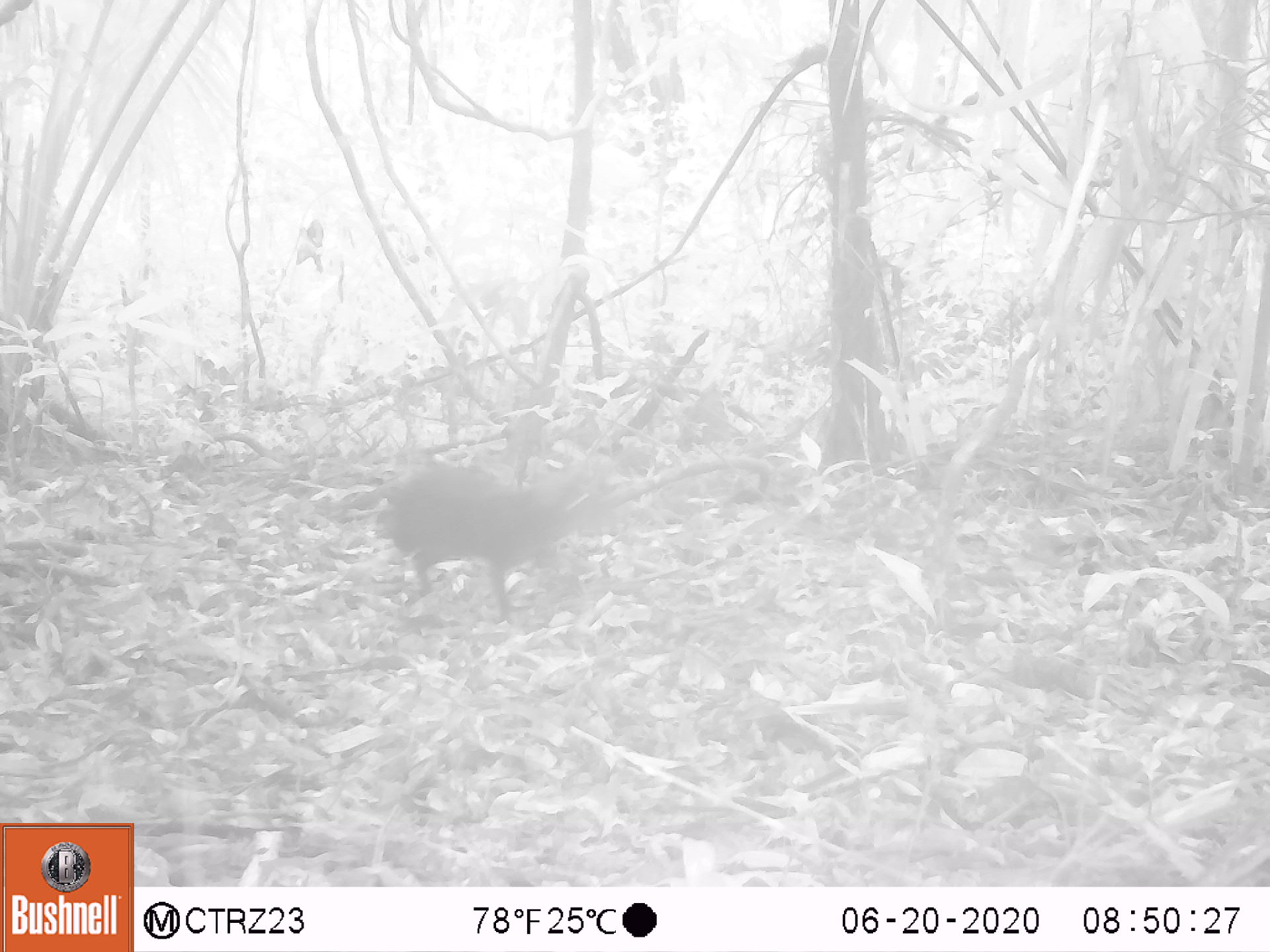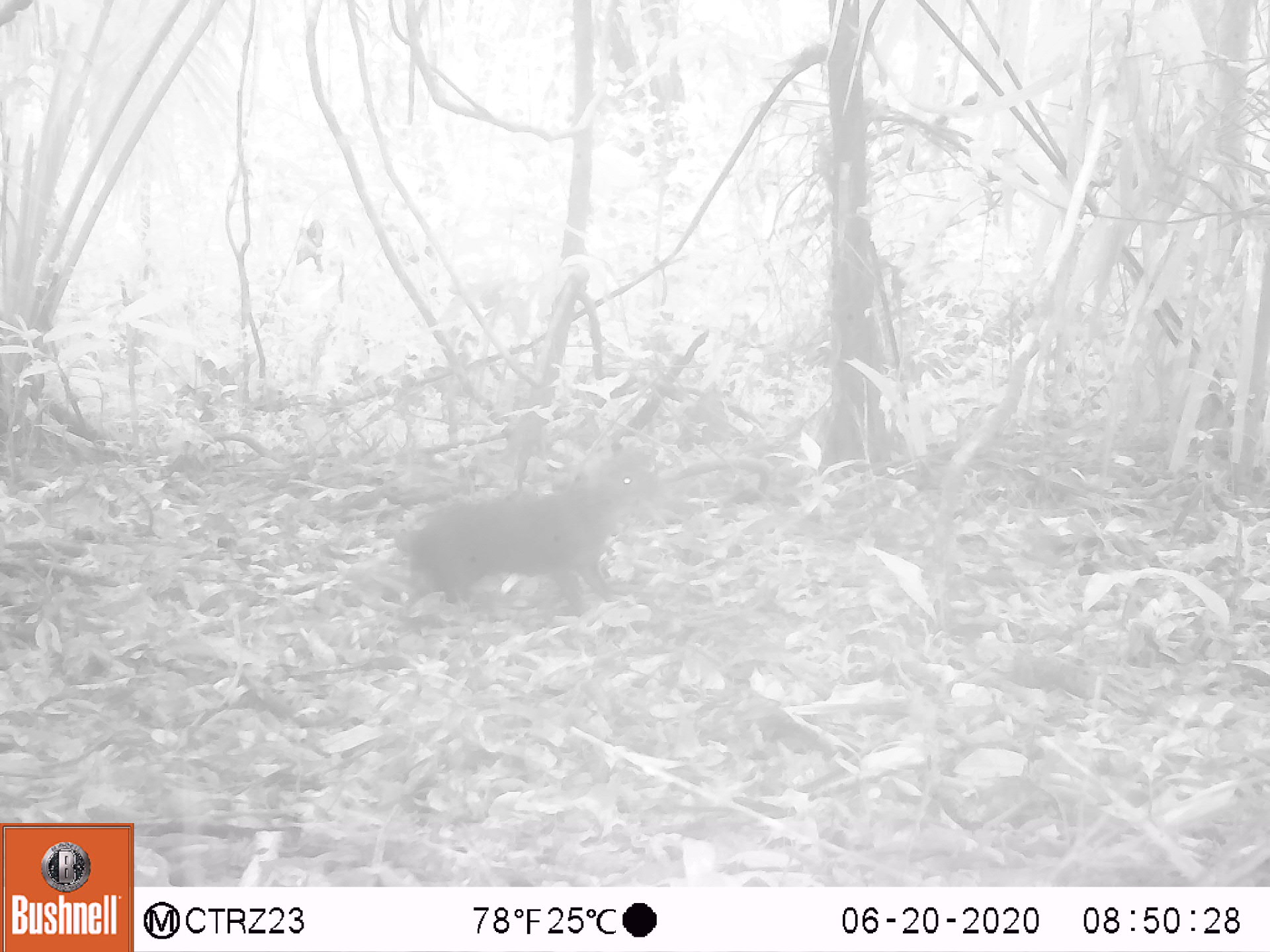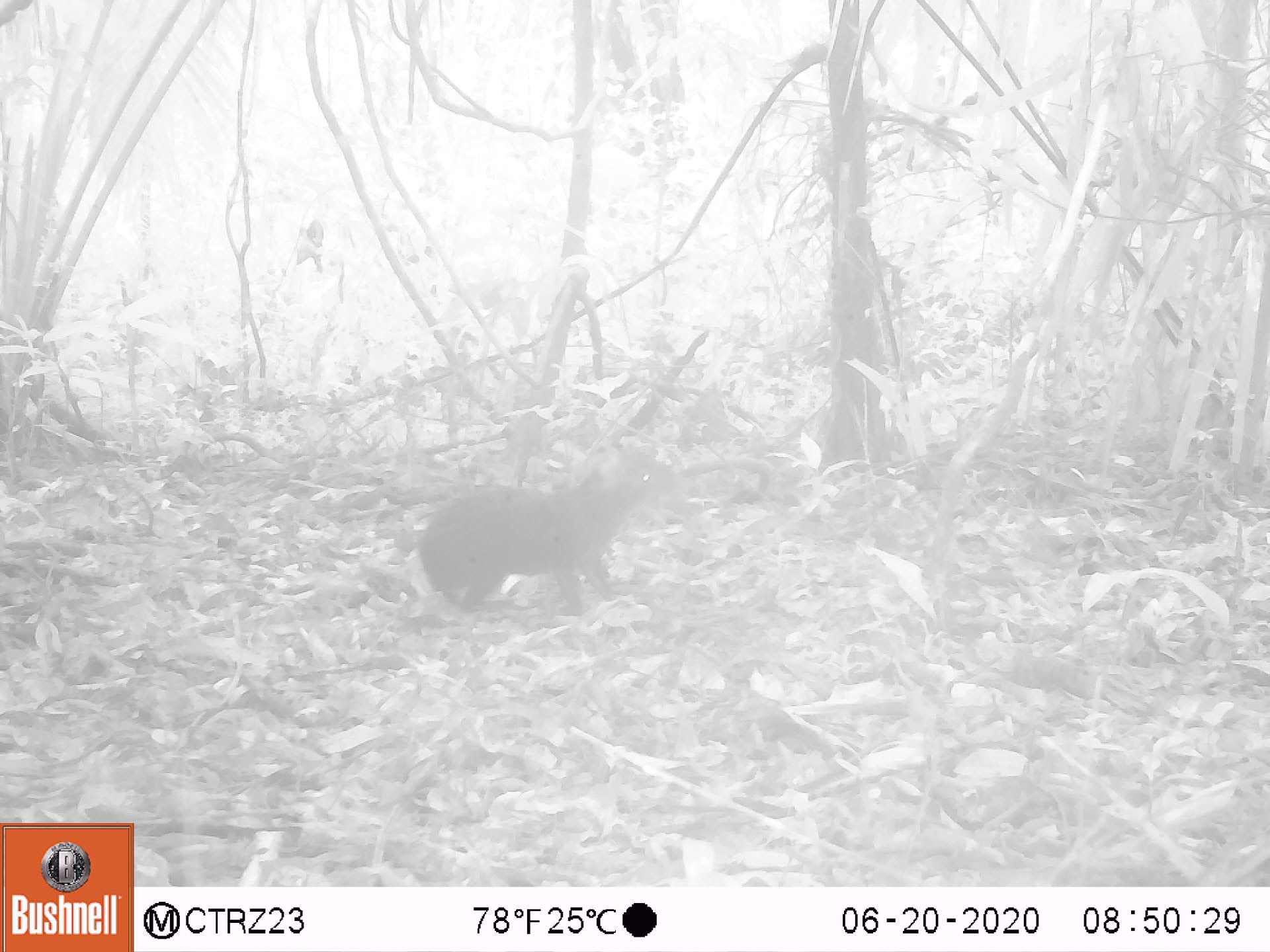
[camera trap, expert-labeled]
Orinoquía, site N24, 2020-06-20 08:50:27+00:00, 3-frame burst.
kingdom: Animalia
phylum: Chordata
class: Mammalia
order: Rodentia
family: Dasyproctidae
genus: Dasyprocta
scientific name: Dasyprocta fuliginosa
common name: black agouti